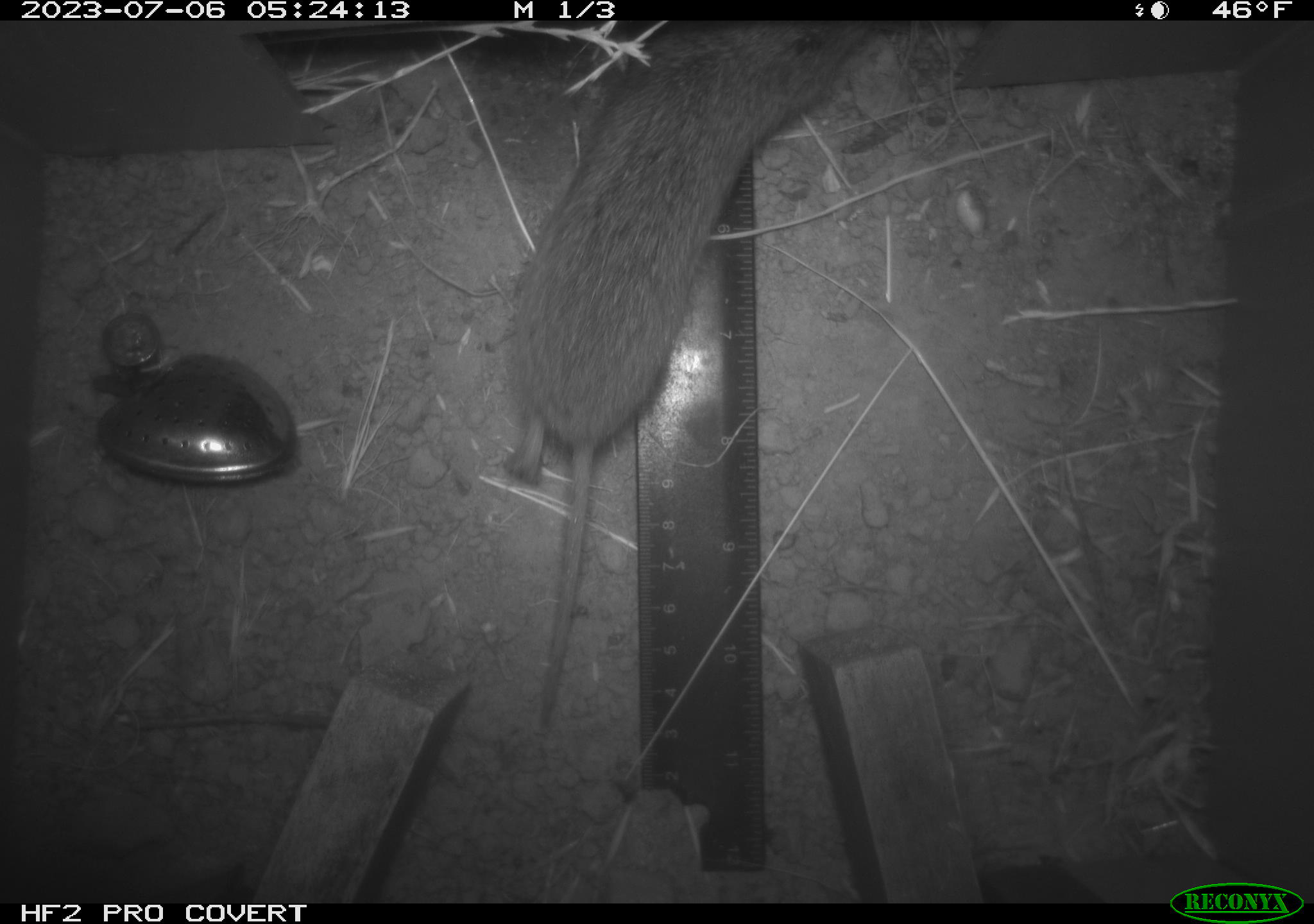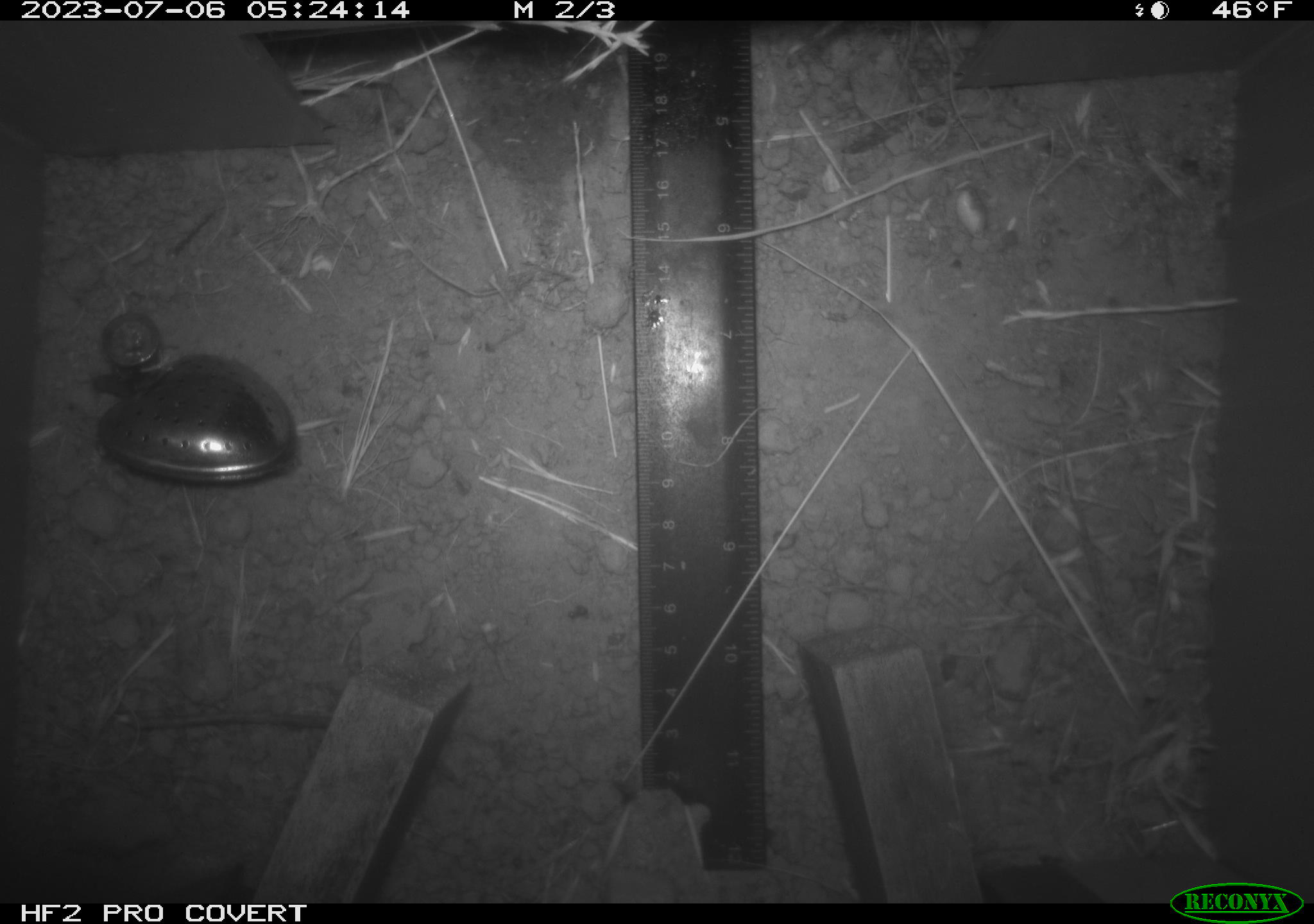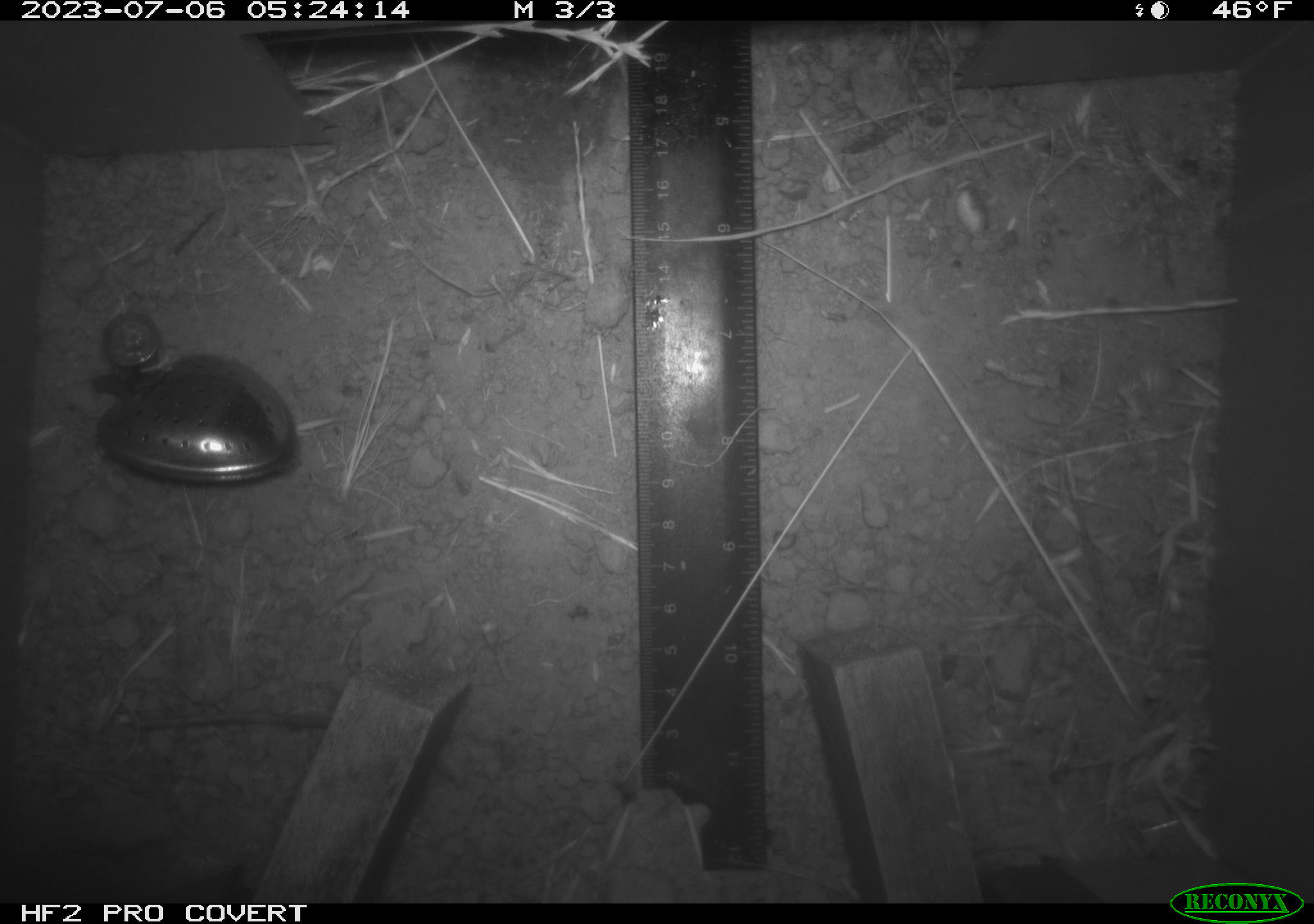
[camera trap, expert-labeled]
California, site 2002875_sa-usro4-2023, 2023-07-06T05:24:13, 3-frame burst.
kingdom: Animalia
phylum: Chordata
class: Mammalia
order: Rodentia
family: Cricetidae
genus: Microtus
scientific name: Microtus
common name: meadow vole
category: microtus species